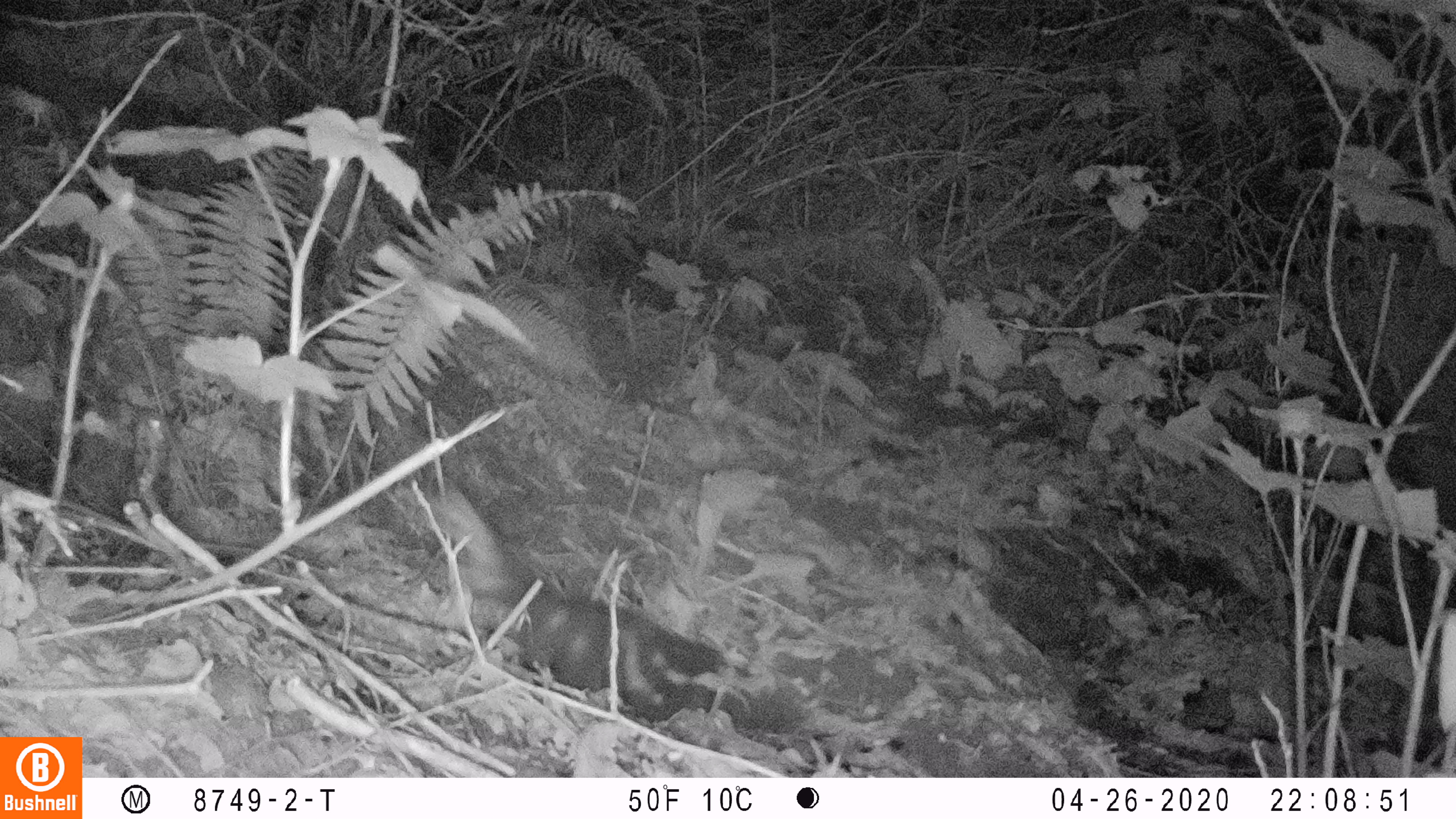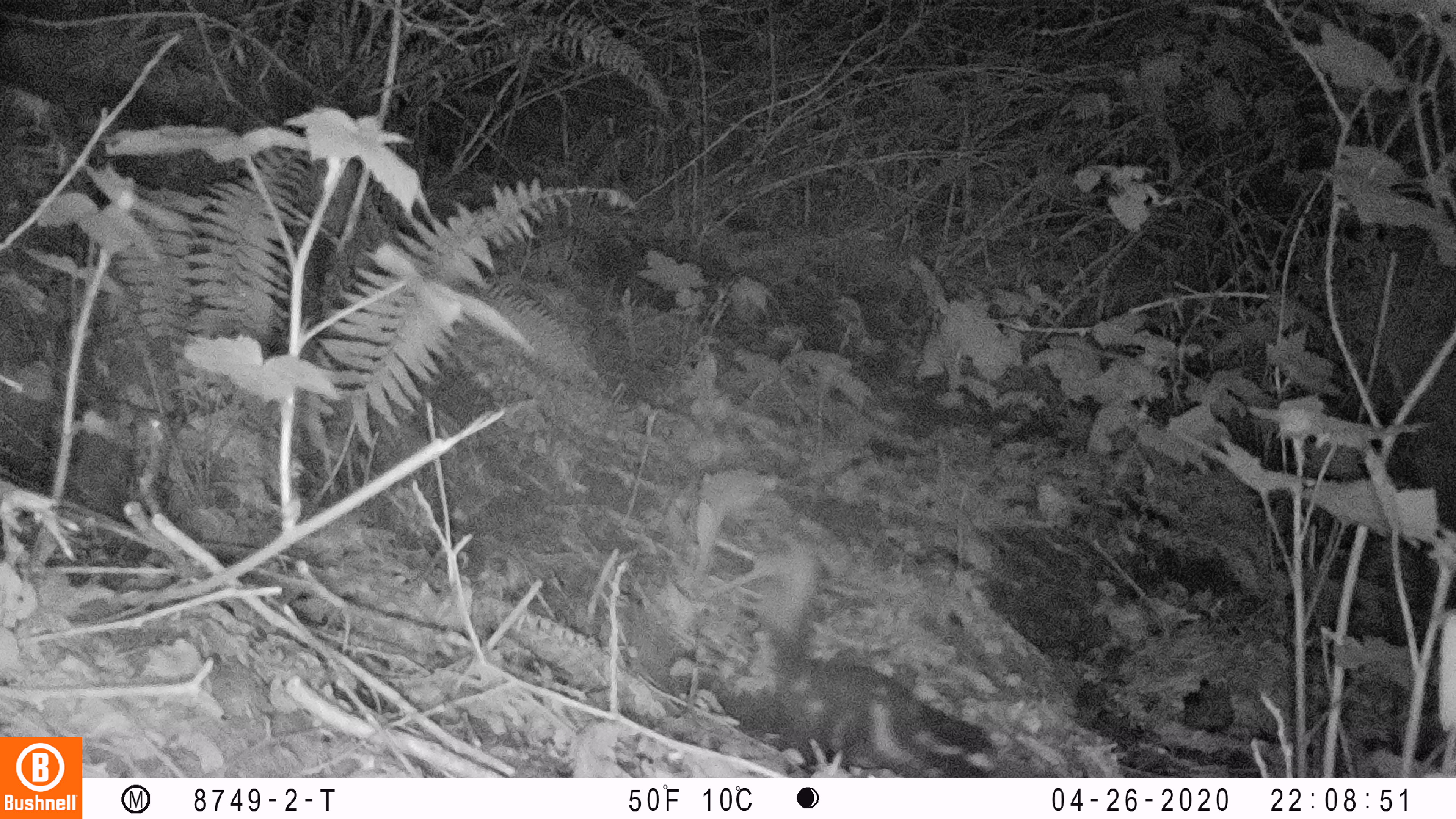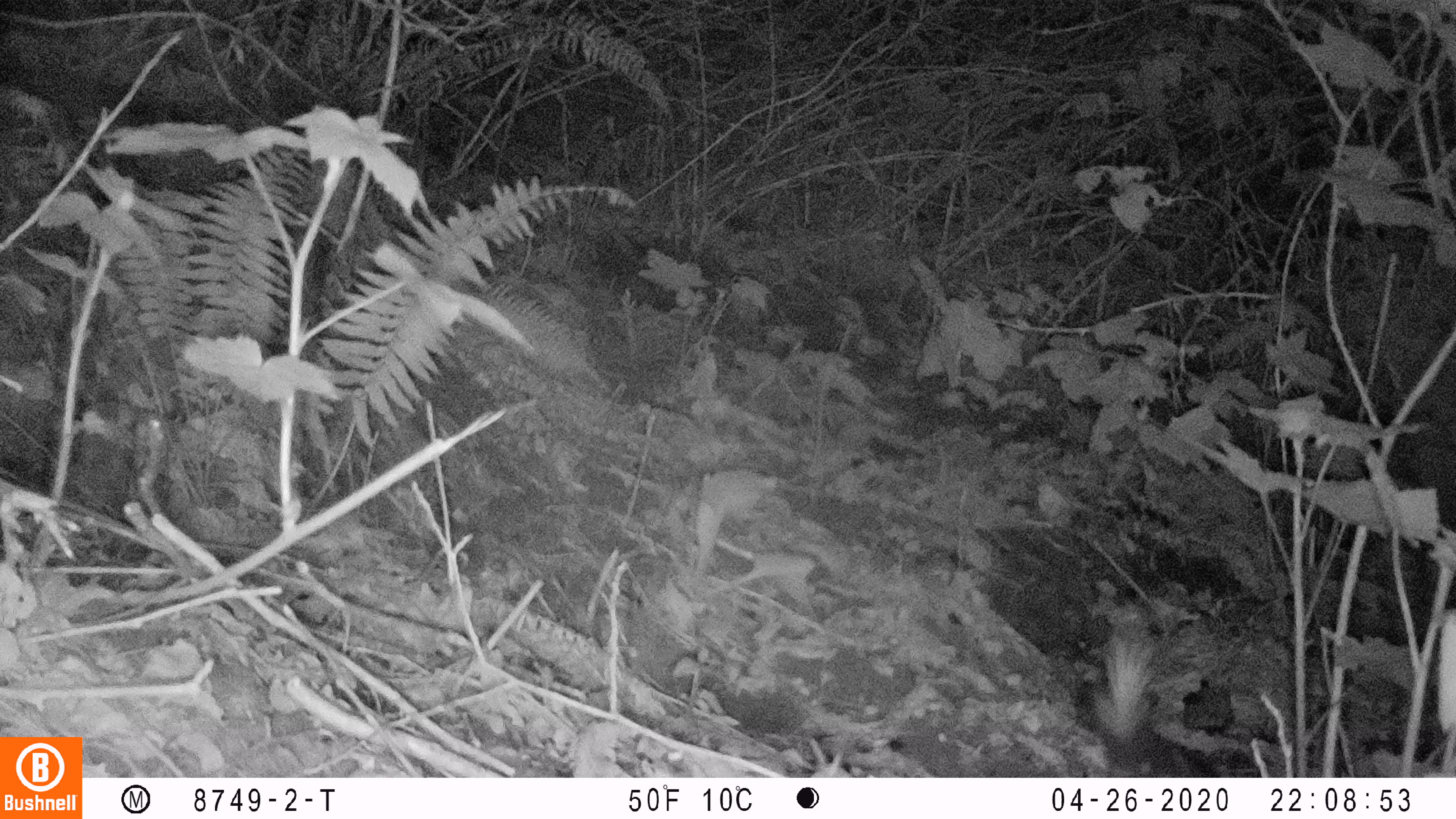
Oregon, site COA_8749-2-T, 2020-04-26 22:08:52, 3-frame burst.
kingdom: Animalia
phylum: Chordata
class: Mammalia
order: Carnivora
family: Mephitidae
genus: Spilogale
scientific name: Spilogale gracilis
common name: western spotted skunk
Western spotted skunk (Spilogale gracilis).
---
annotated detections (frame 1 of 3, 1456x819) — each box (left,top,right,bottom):
western spotted skunk: (421,478,768,730)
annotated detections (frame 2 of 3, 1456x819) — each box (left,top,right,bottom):
western spotted skunk: (745,537,1007,770)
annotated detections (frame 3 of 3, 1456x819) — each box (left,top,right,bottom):
western spotted skunk: (1087,631,1250,774)